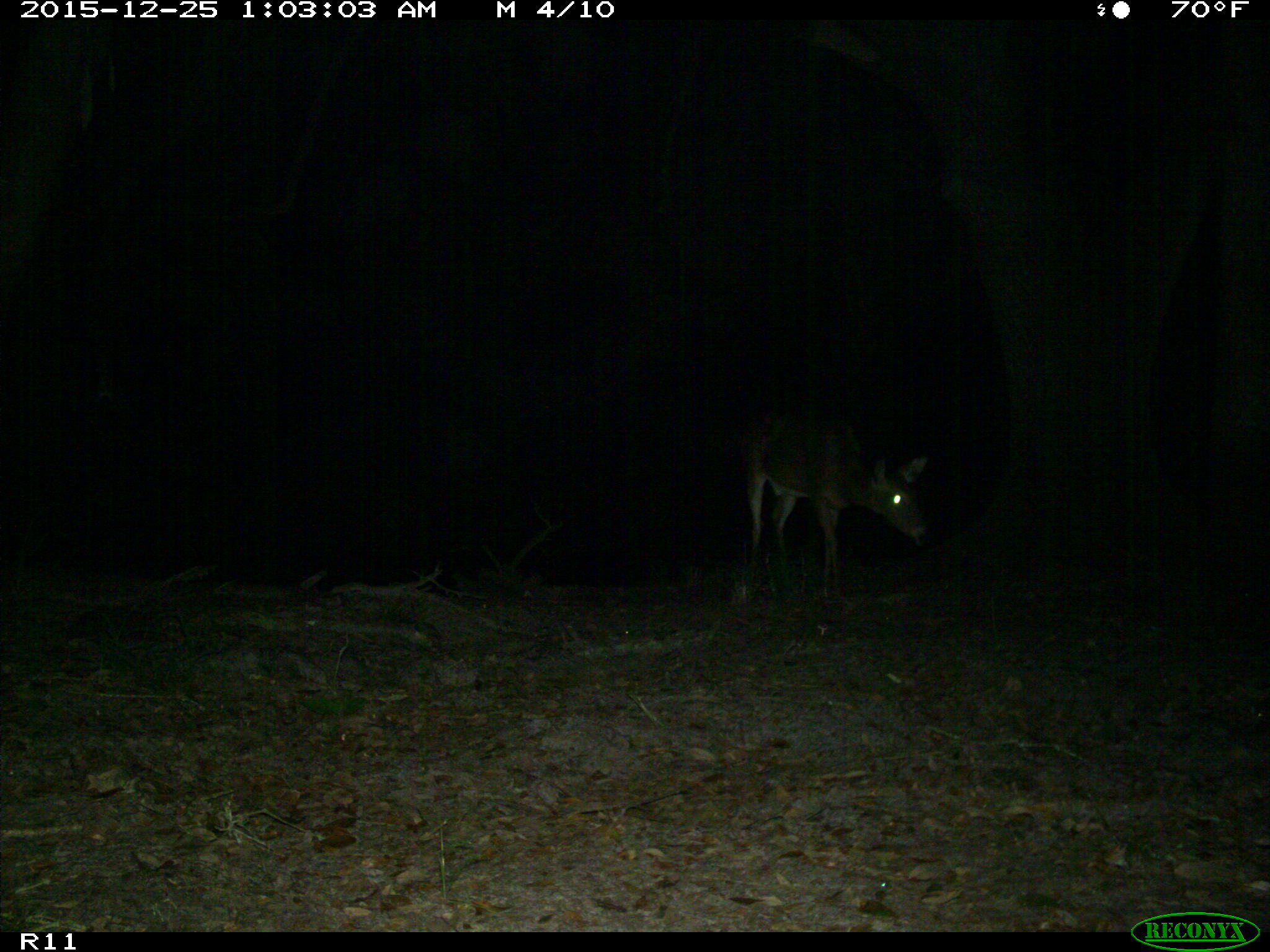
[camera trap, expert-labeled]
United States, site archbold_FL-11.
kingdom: Animalia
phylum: Chordata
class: Mammalia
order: Artiodactyla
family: Cervidae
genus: Odocoileus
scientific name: Odocoileus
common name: deer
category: unidentified deer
Unidentified deer (deer) (Odocoileus).